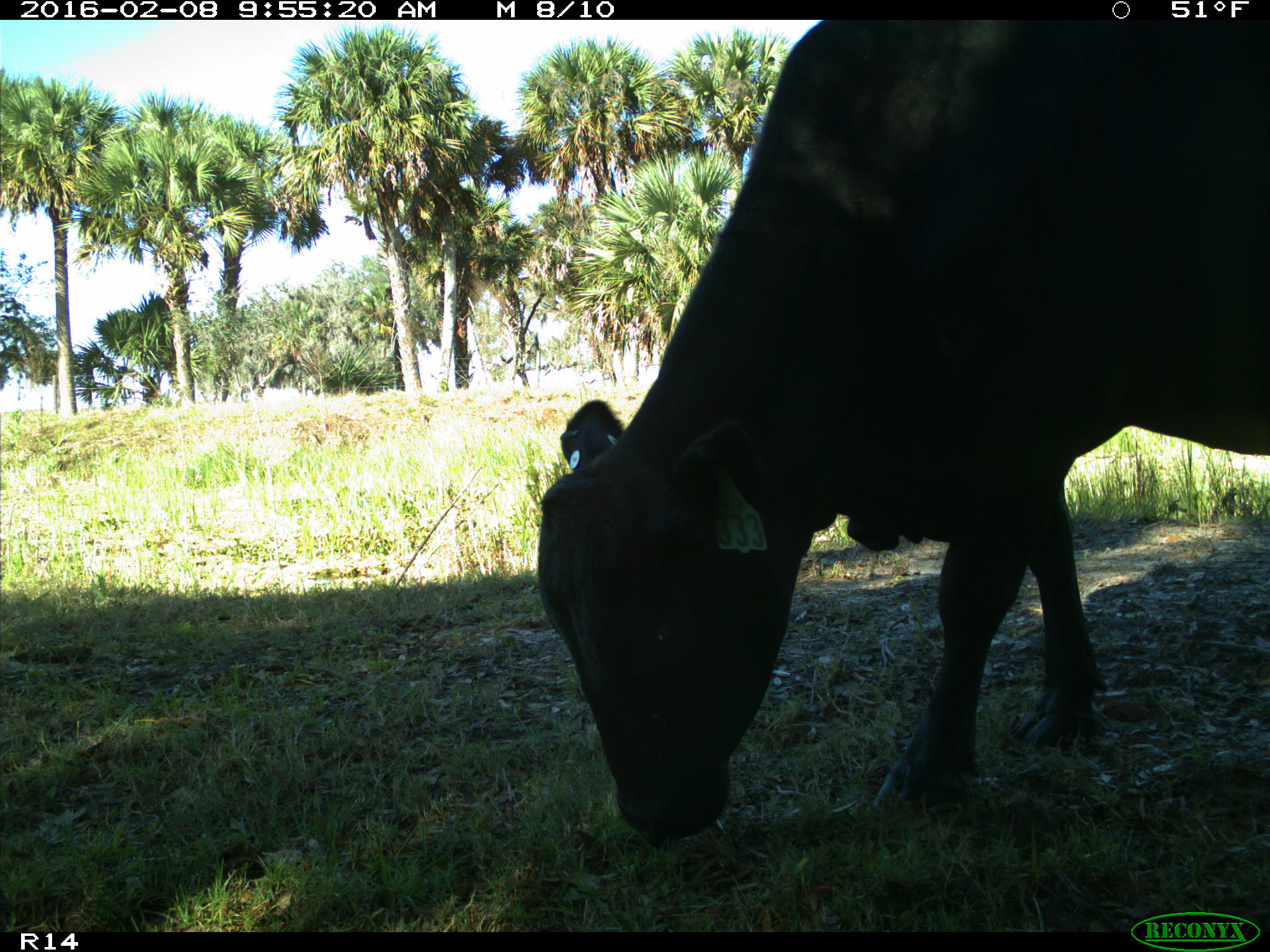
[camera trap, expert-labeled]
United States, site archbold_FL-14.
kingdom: Animalia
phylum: Chordata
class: Mammalia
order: Artiodactyla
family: Bovidae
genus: Bos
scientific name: Bos taurus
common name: domestic cow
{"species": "Bos taurus (domestic cow)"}